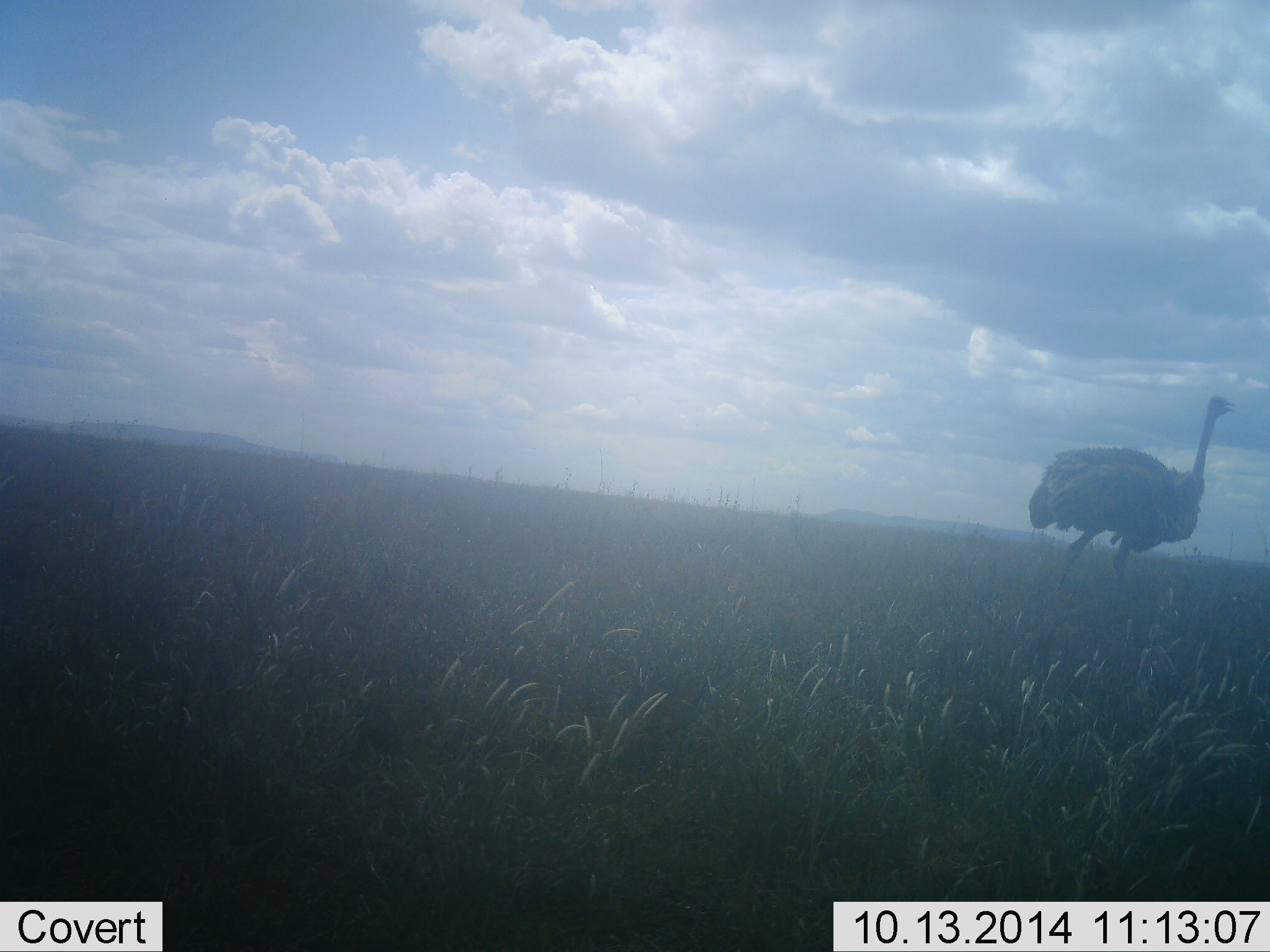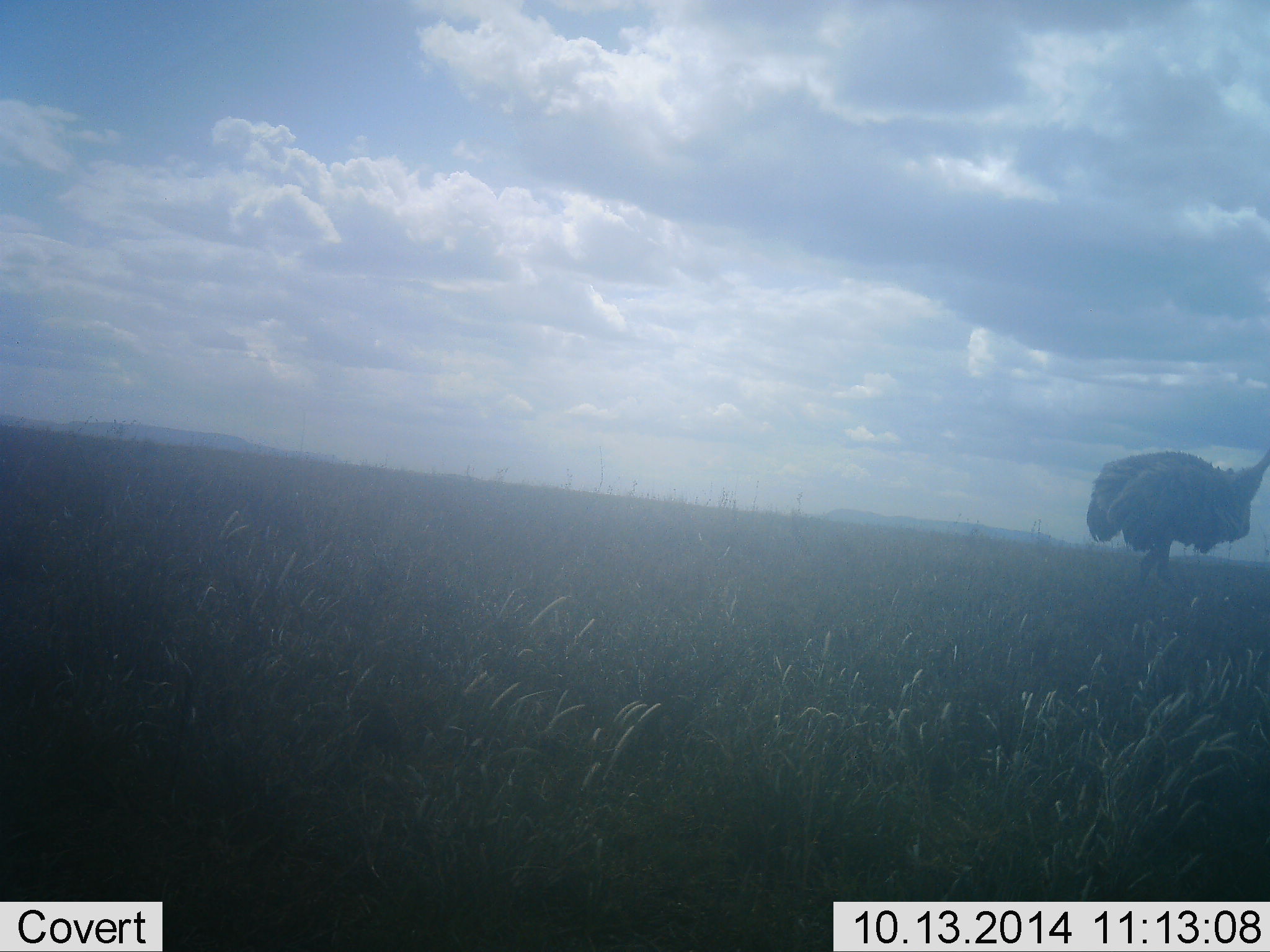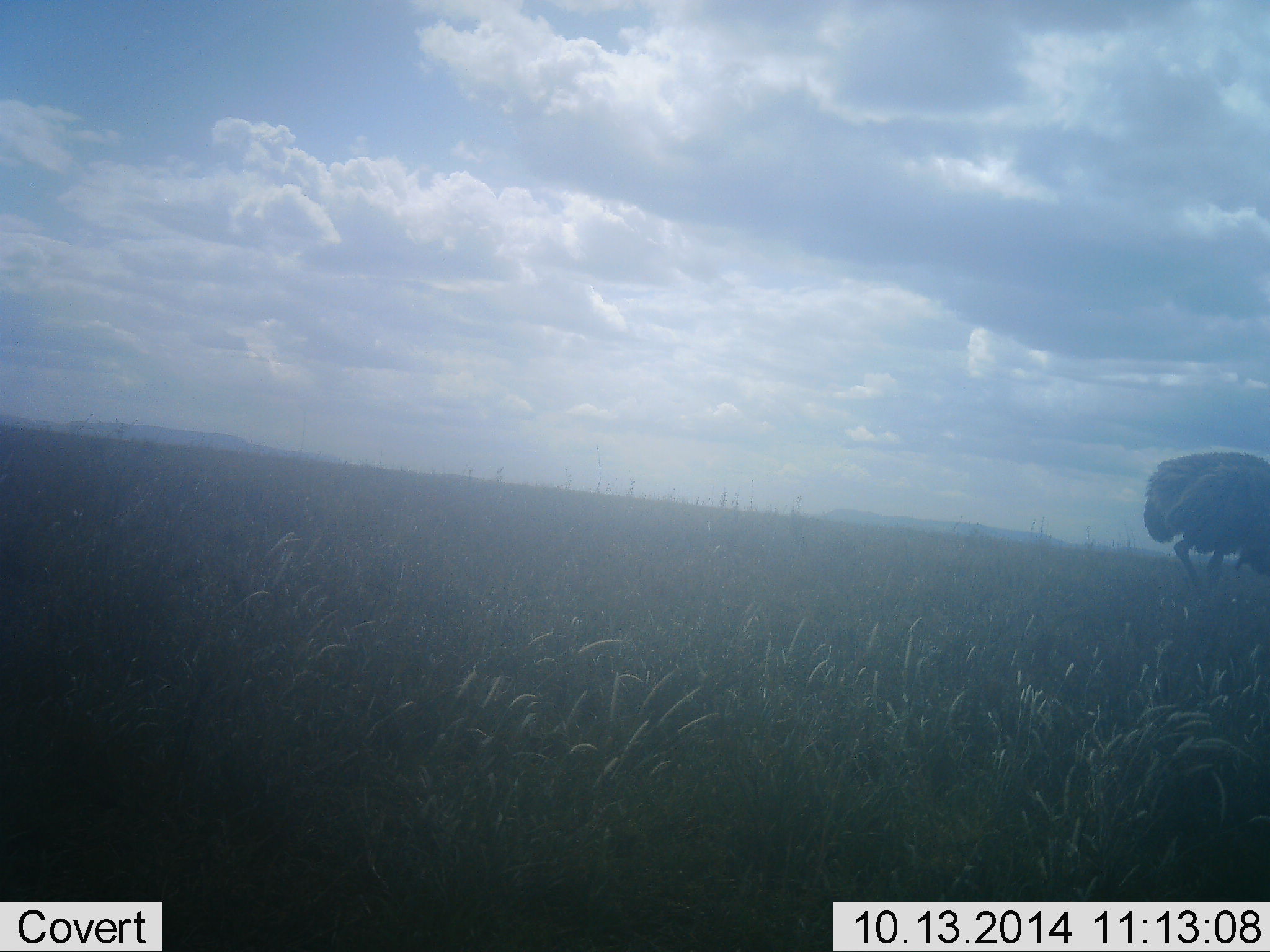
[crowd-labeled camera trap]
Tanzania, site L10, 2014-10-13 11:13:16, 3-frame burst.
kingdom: Animalia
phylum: Chordata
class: Aves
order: Struthioniformes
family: Struthionidae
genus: Struthio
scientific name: Struthio camelus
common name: ostrich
Ostrich (Struthio camelus), count 1. Behavior (volunteer vote fractions): standing 20%, resting 0%, moving 90%, interacting 0%. Young present (vote fraction): 0%. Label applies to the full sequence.